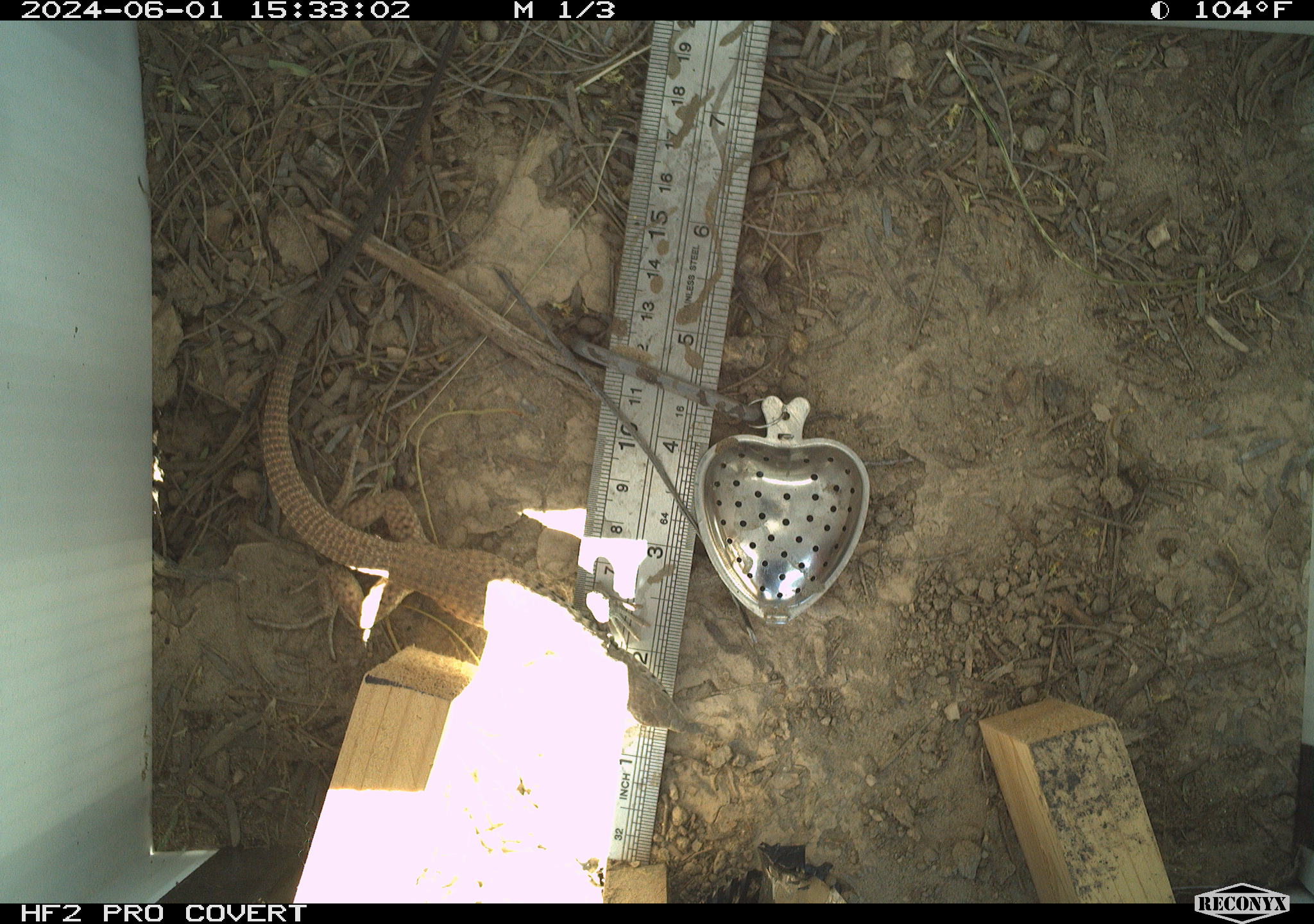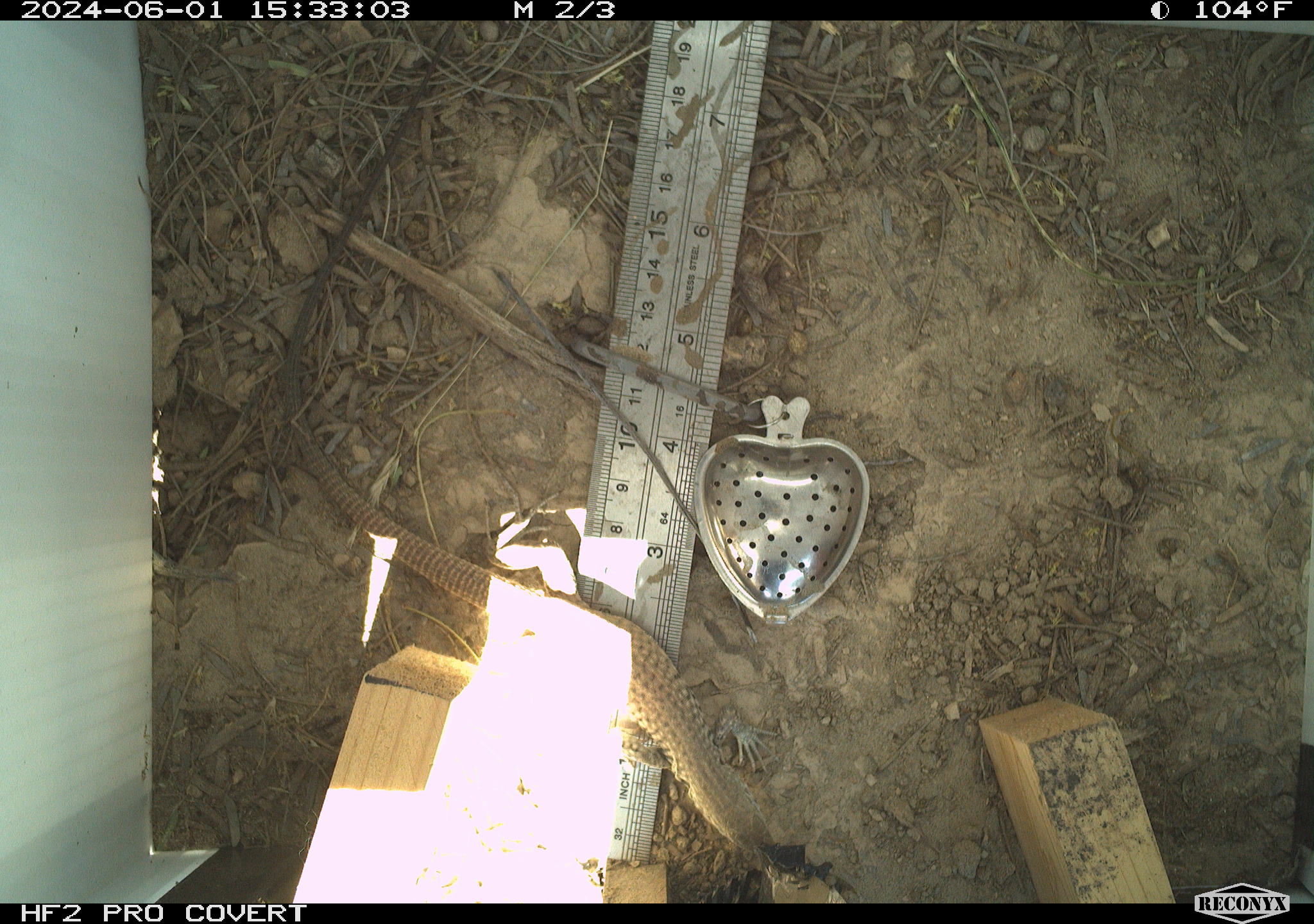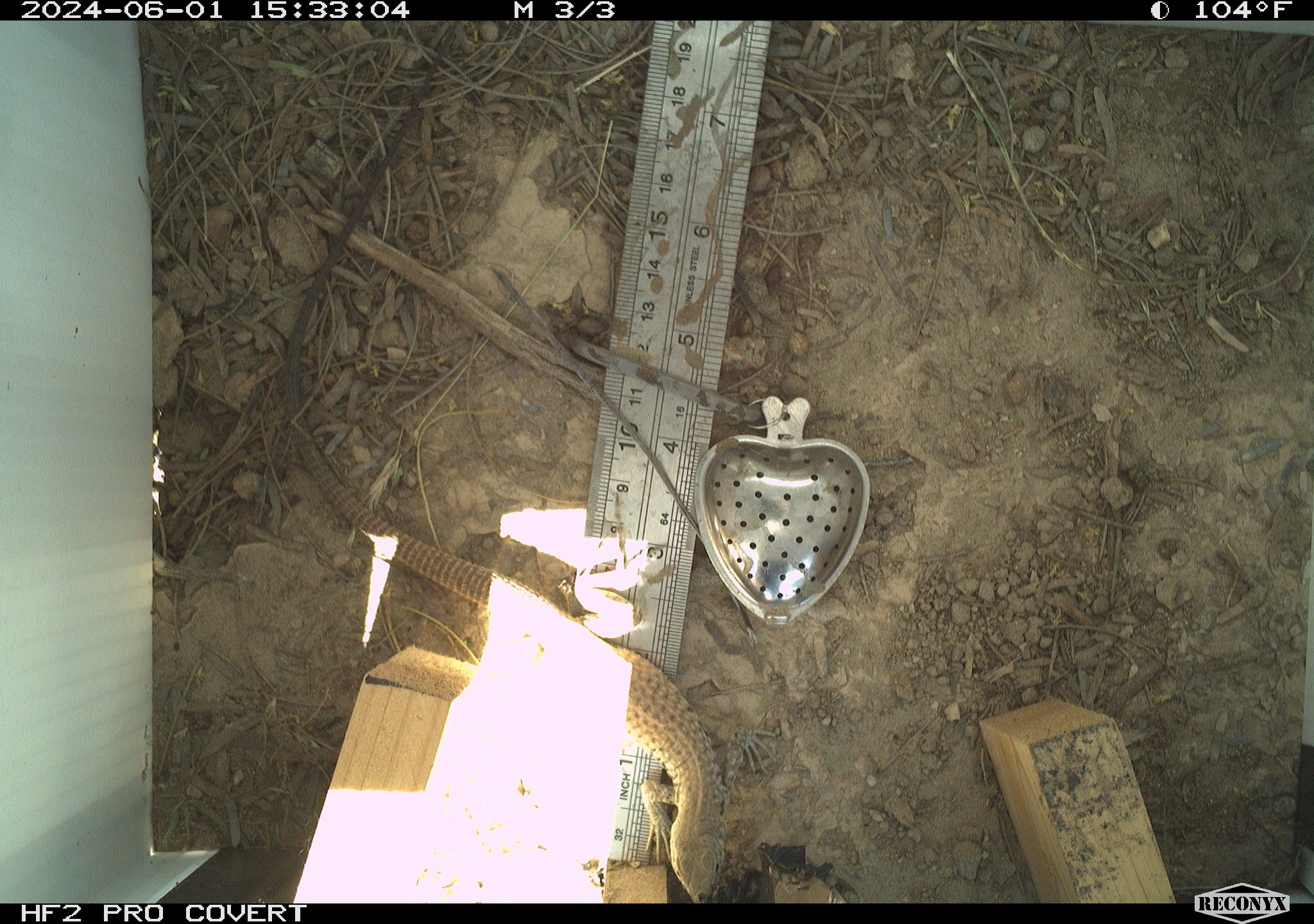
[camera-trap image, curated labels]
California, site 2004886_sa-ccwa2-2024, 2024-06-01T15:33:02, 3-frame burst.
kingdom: Animalia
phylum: Chordata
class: Reptilia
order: Squamata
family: Teiidae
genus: Aspidoscelis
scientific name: Aspidoscelis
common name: whiptail lizards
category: aspidoscelis species